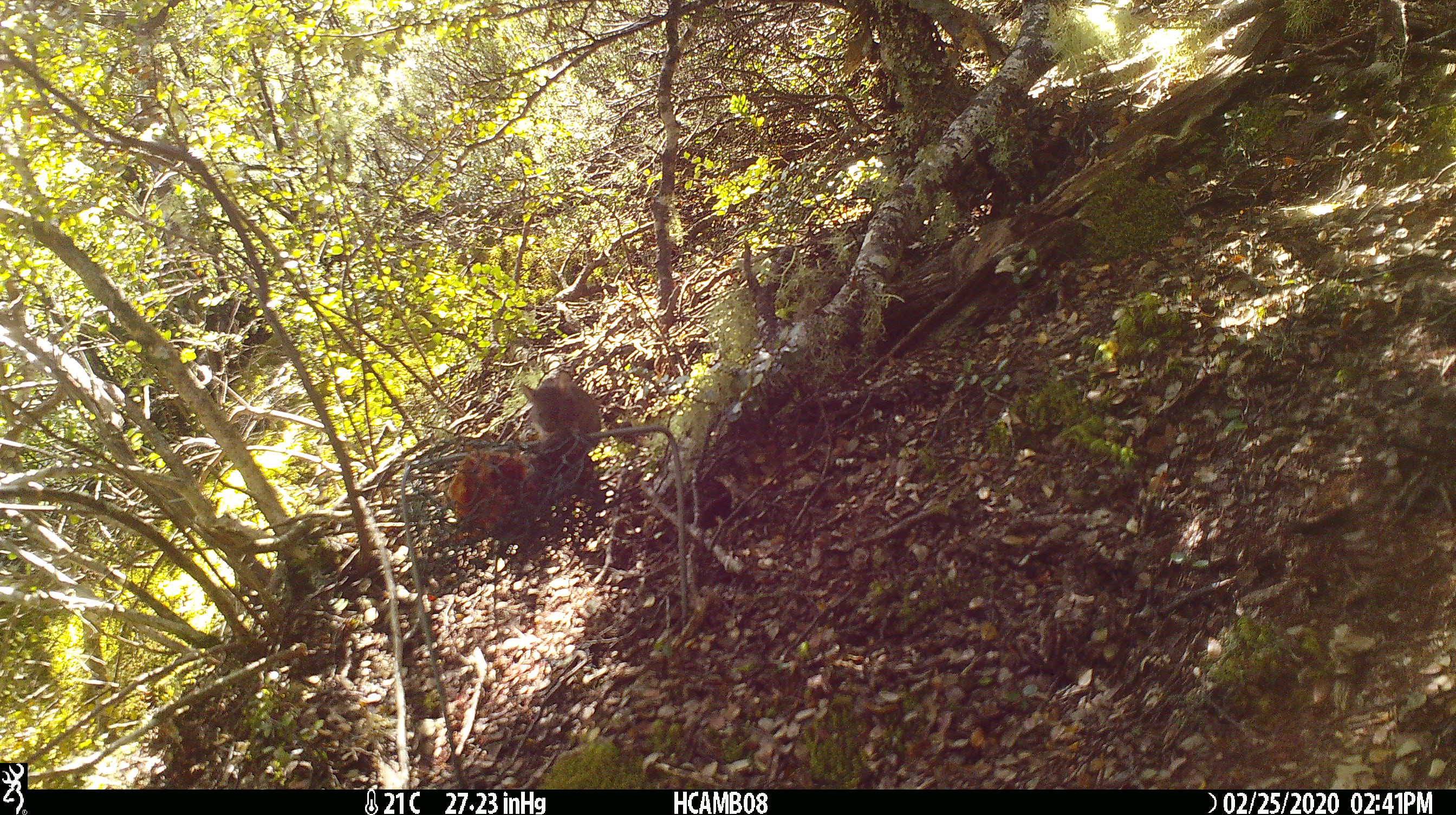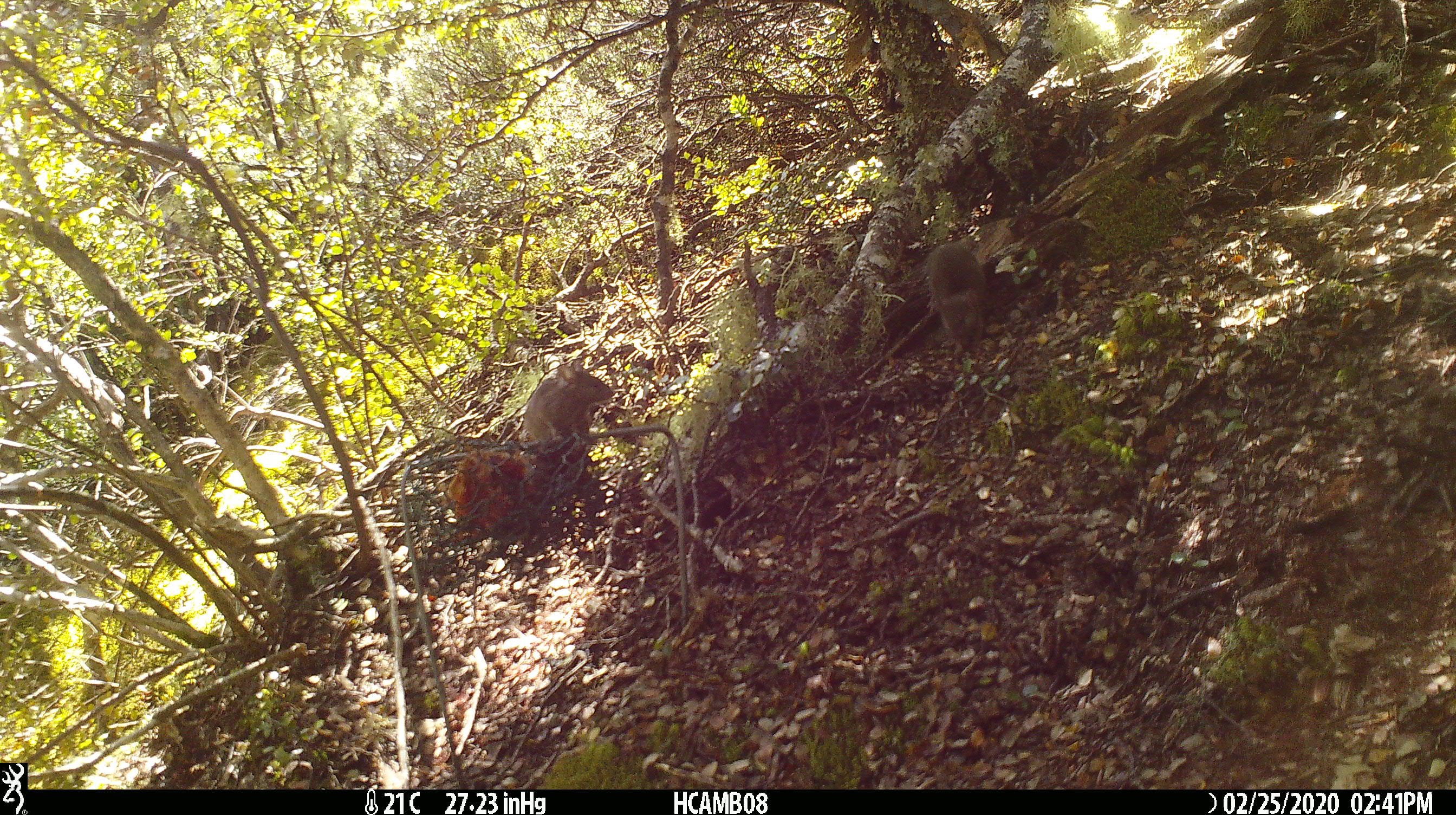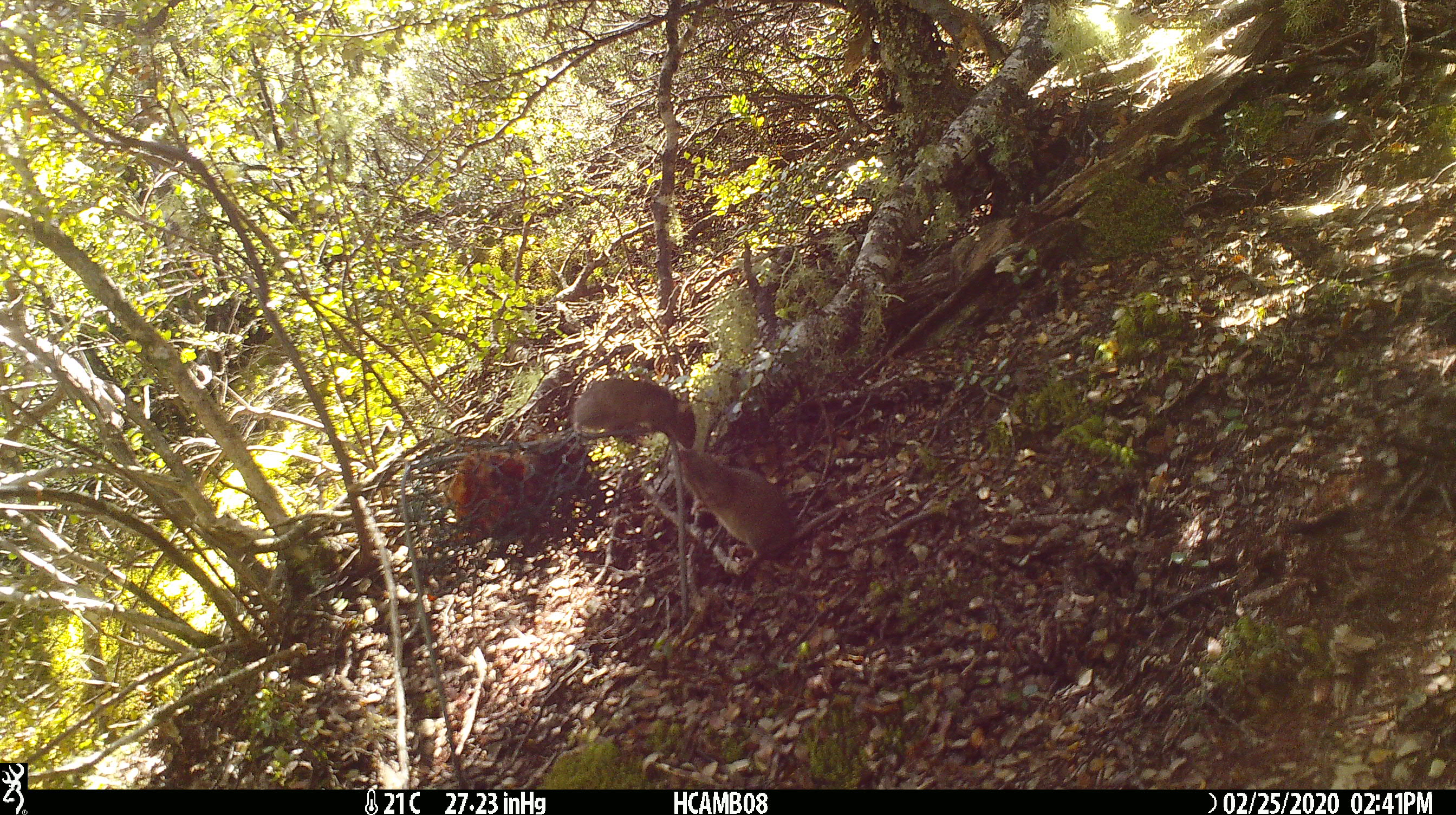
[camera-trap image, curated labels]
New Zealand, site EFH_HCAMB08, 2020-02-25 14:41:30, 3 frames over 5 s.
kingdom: Animalia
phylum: Chordata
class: Mammalia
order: Rodentia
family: Muridae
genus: Mus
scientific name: Mus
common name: mouse